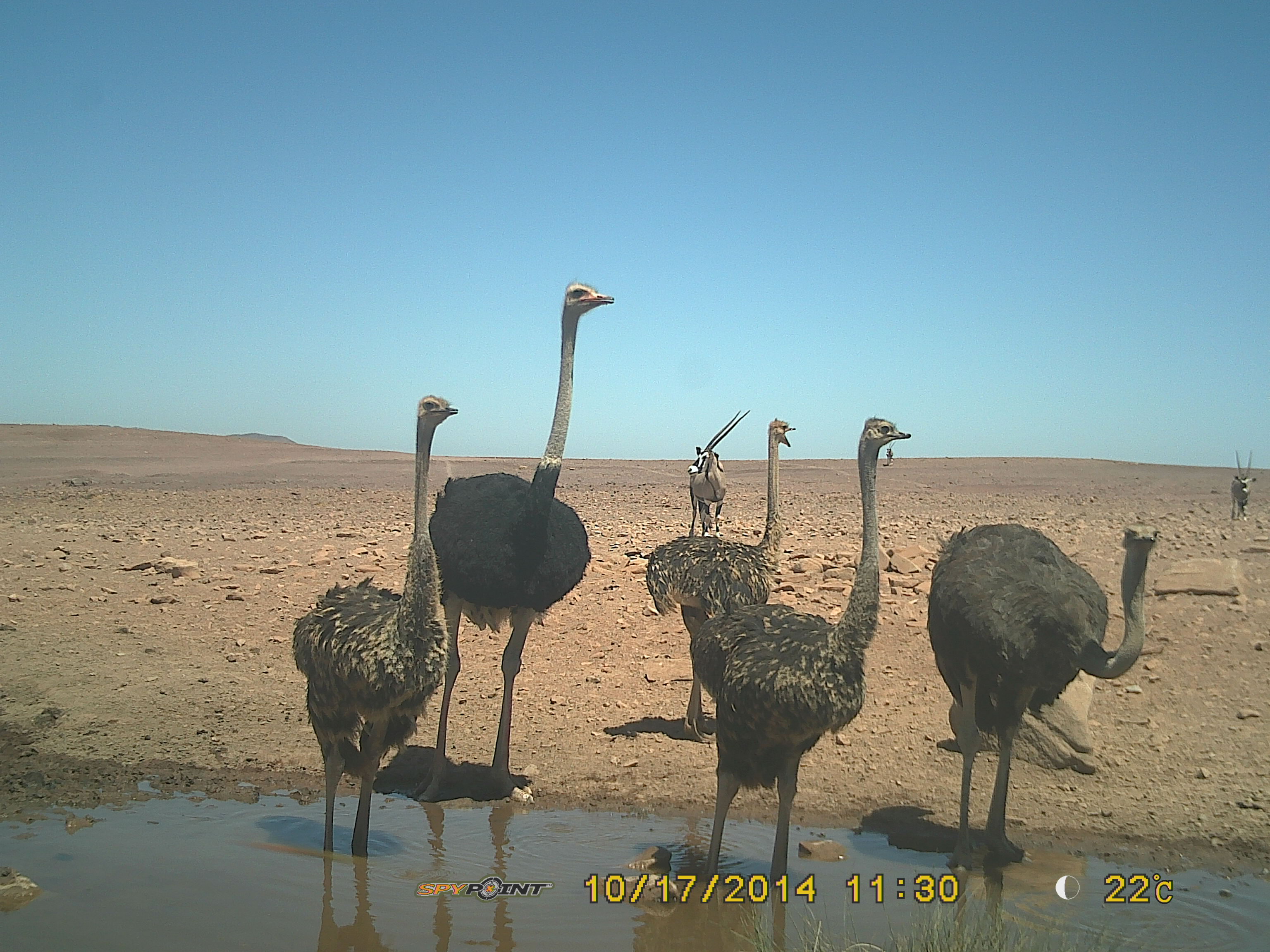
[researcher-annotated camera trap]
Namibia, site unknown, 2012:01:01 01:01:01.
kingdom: Animalia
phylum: Chordata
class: Aves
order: Struthioniformes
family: Struthionidae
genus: Struthio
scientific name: Struthio camelus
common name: common ostrich